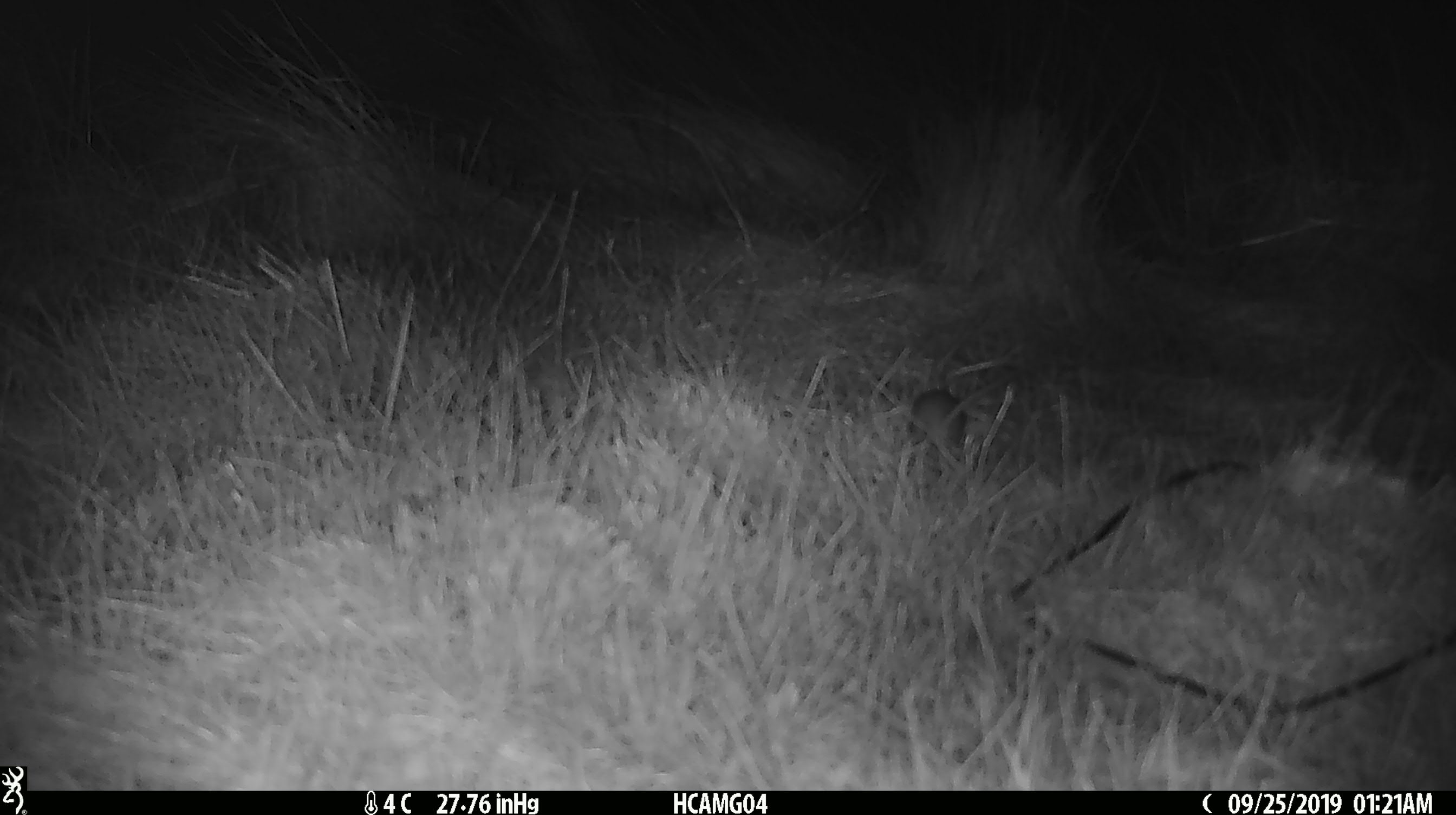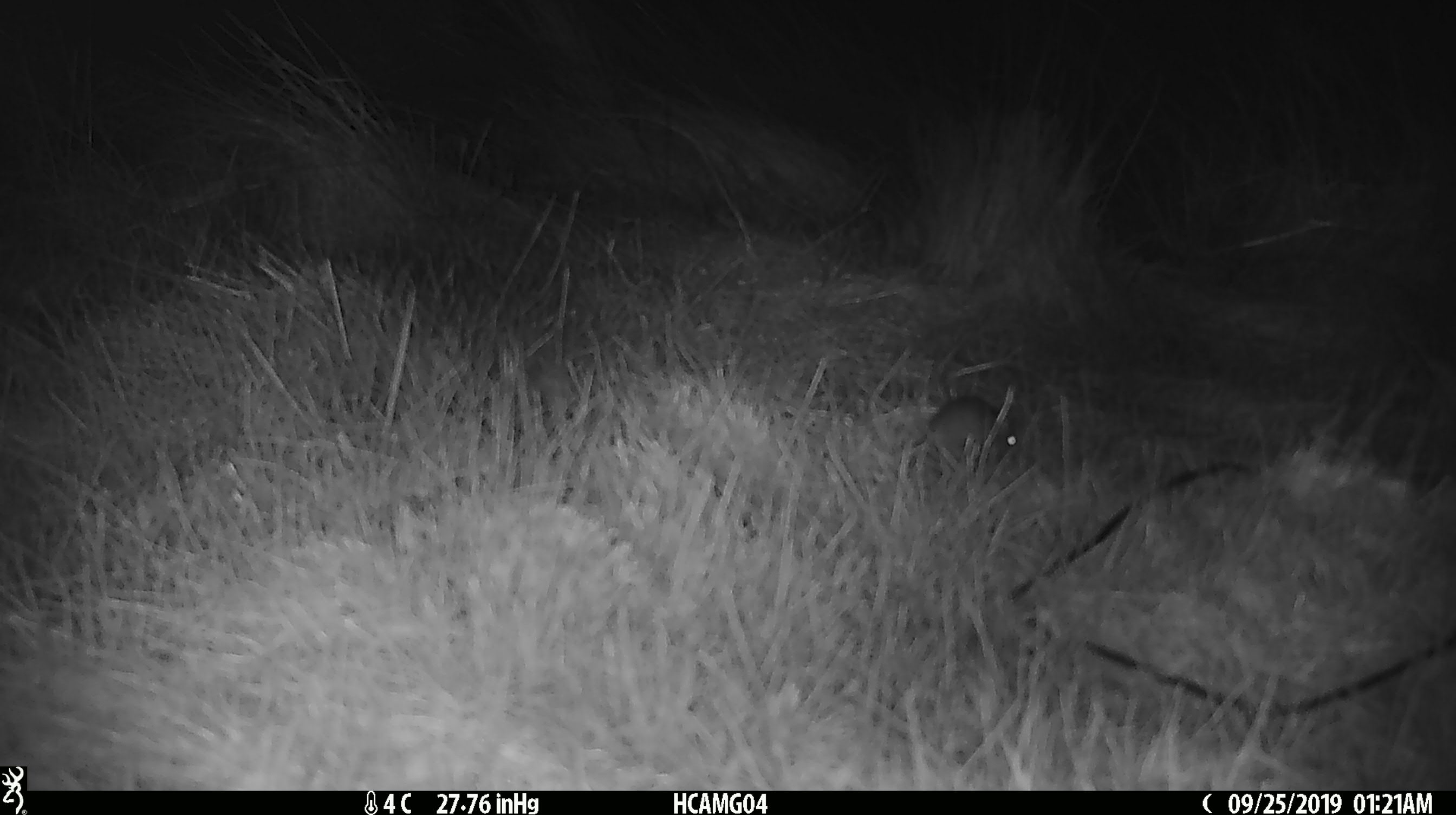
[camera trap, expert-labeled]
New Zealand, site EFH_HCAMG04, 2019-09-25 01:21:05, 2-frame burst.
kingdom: Animalia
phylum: Chordata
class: Mammalia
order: Rodentia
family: Muridae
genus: Mus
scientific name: Mus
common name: mouse